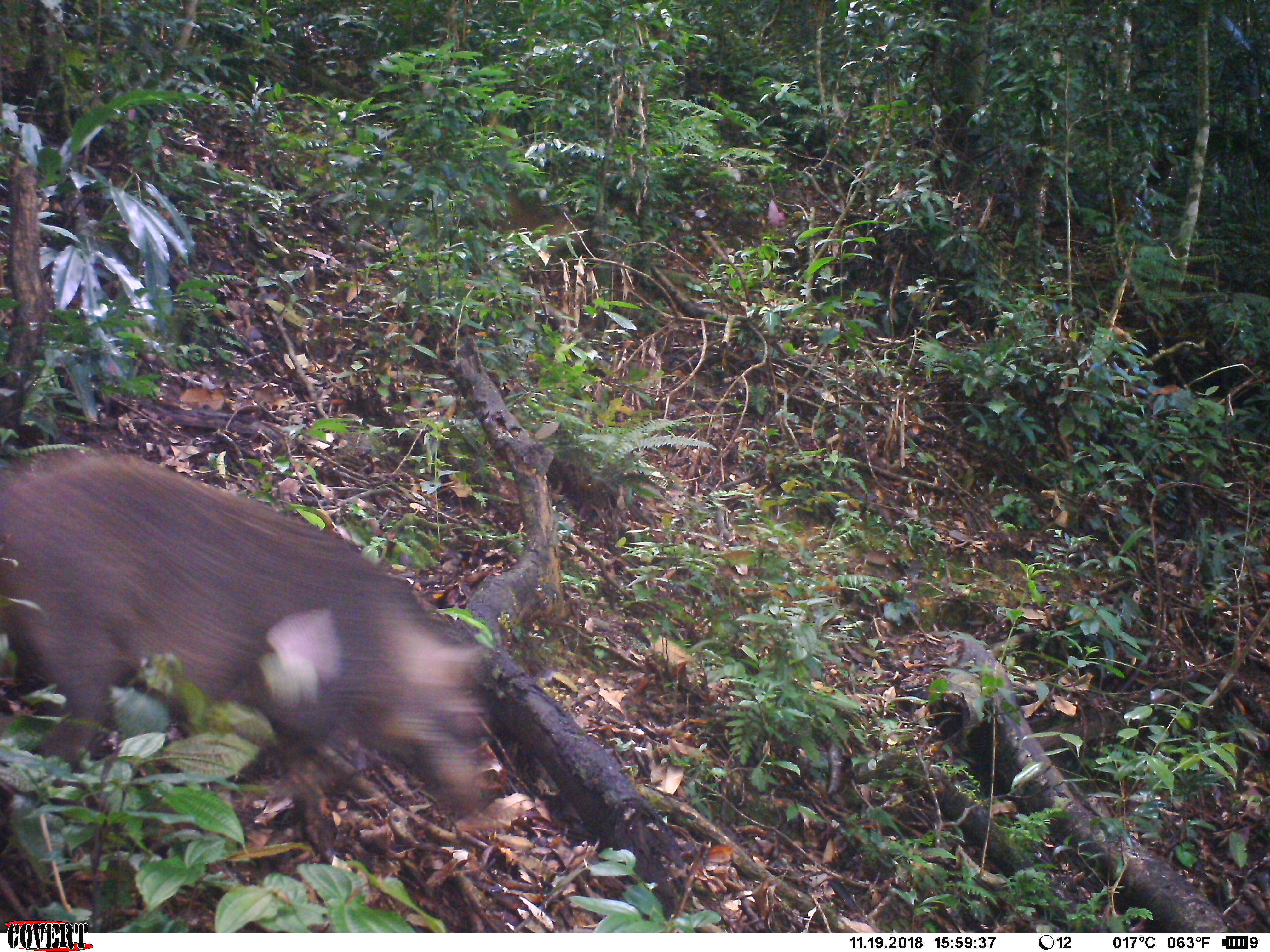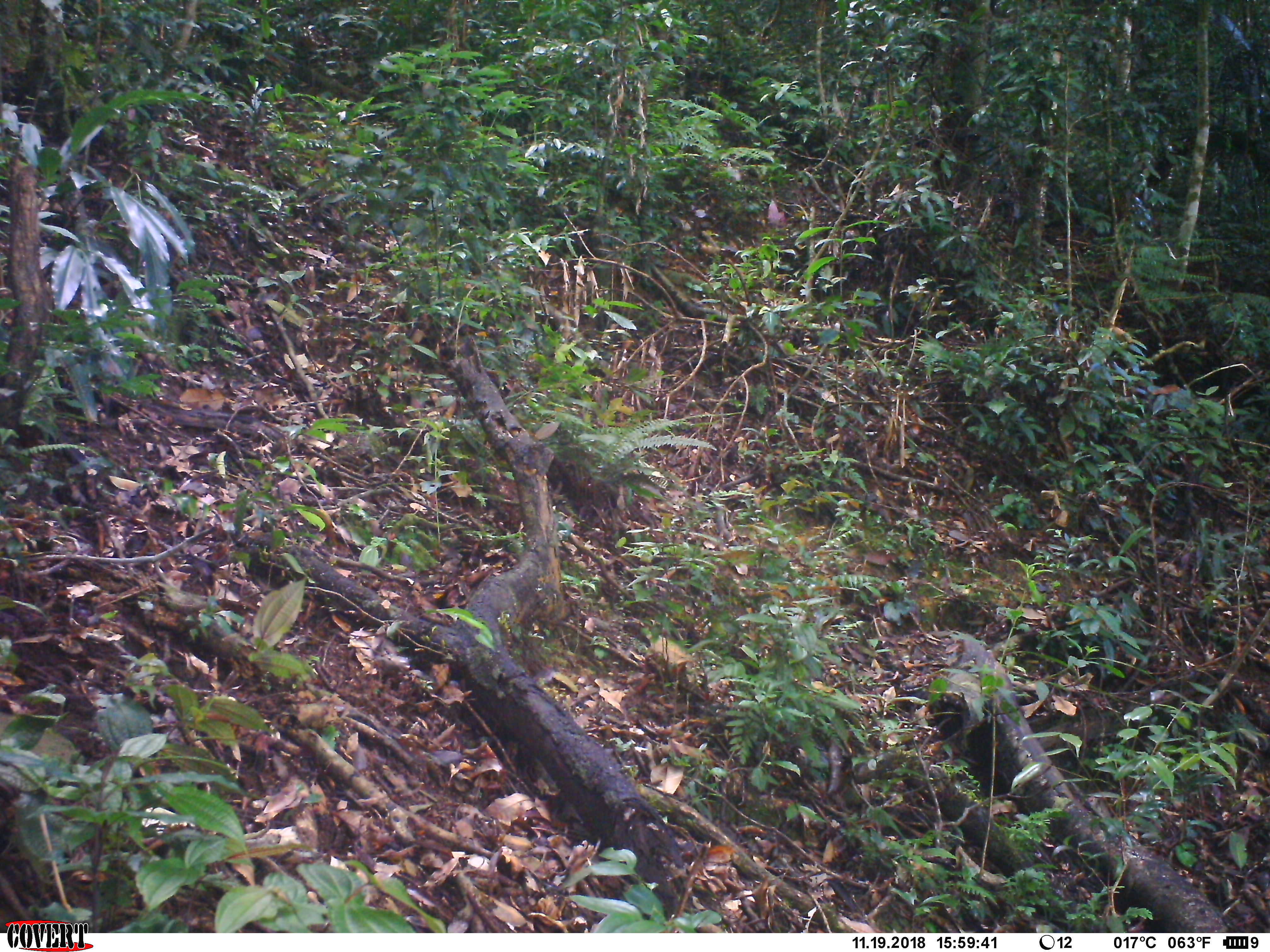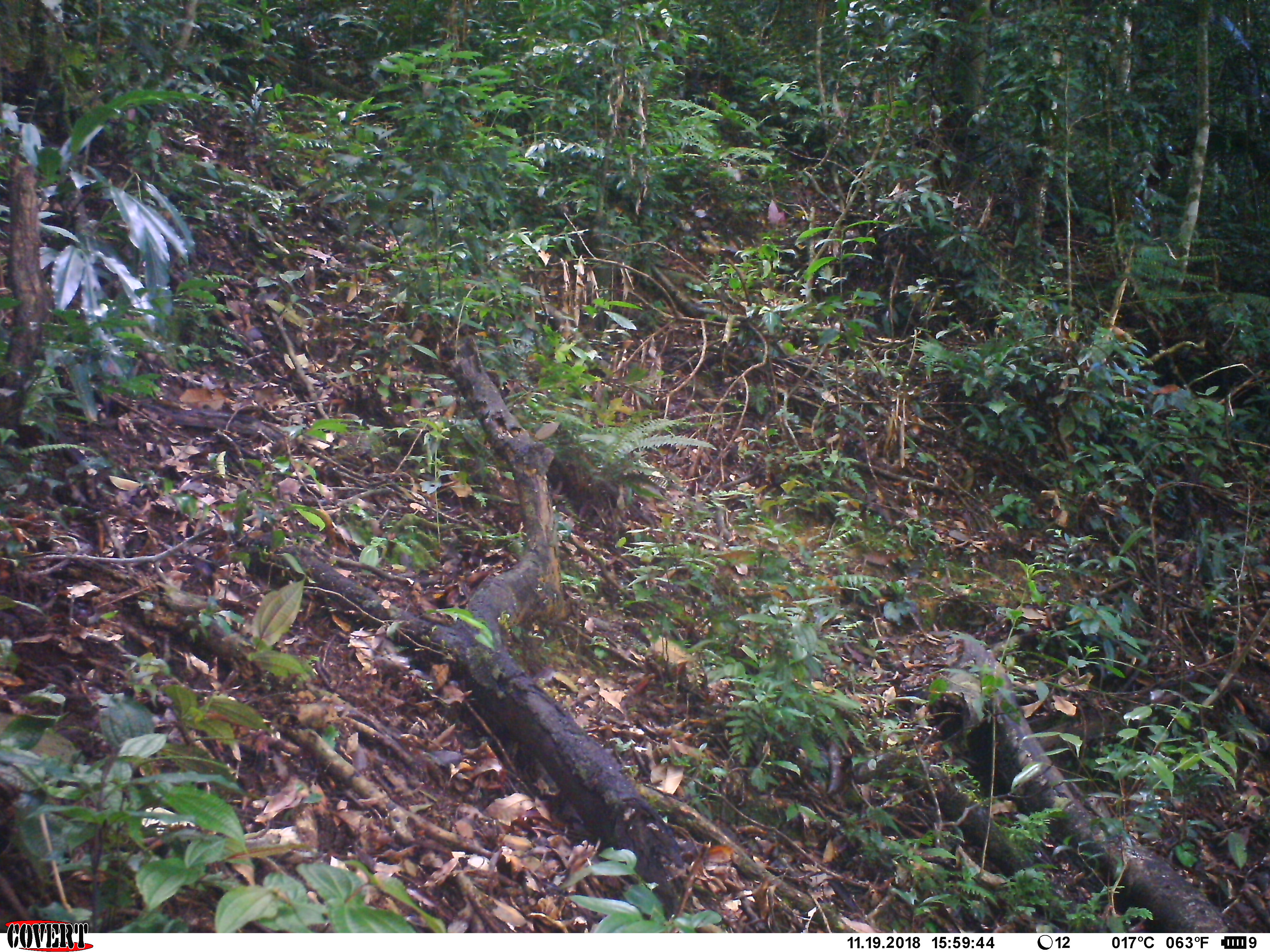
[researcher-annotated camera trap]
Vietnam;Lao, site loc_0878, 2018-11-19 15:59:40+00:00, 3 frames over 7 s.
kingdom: Animalia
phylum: Chordata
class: Mammalia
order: Artiodactyla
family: Suidae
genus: Sus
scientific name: Sus scrofa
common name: eurasian wild pig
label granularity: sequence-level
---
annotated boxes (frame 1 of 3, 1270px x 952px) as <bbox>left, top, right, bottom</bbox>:
eurasian wild pig: <bbox>0, 442, 492, 841</bbox>